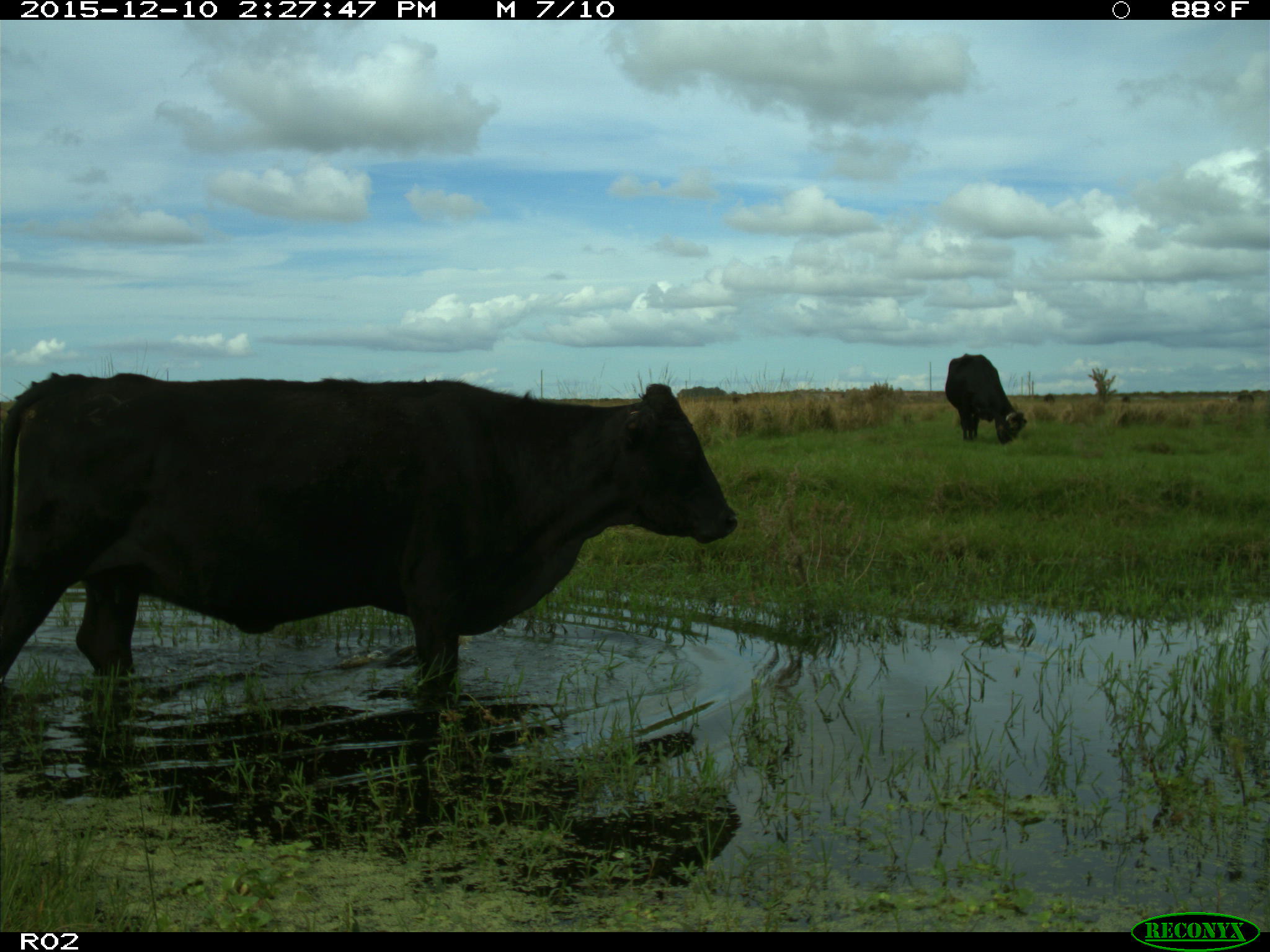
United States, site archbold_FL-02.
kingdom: Animalia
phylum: Chordata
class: Mammalia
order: Artiodactyla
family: Bovidae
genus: Bos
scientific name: Bos taurus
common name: domestic cow